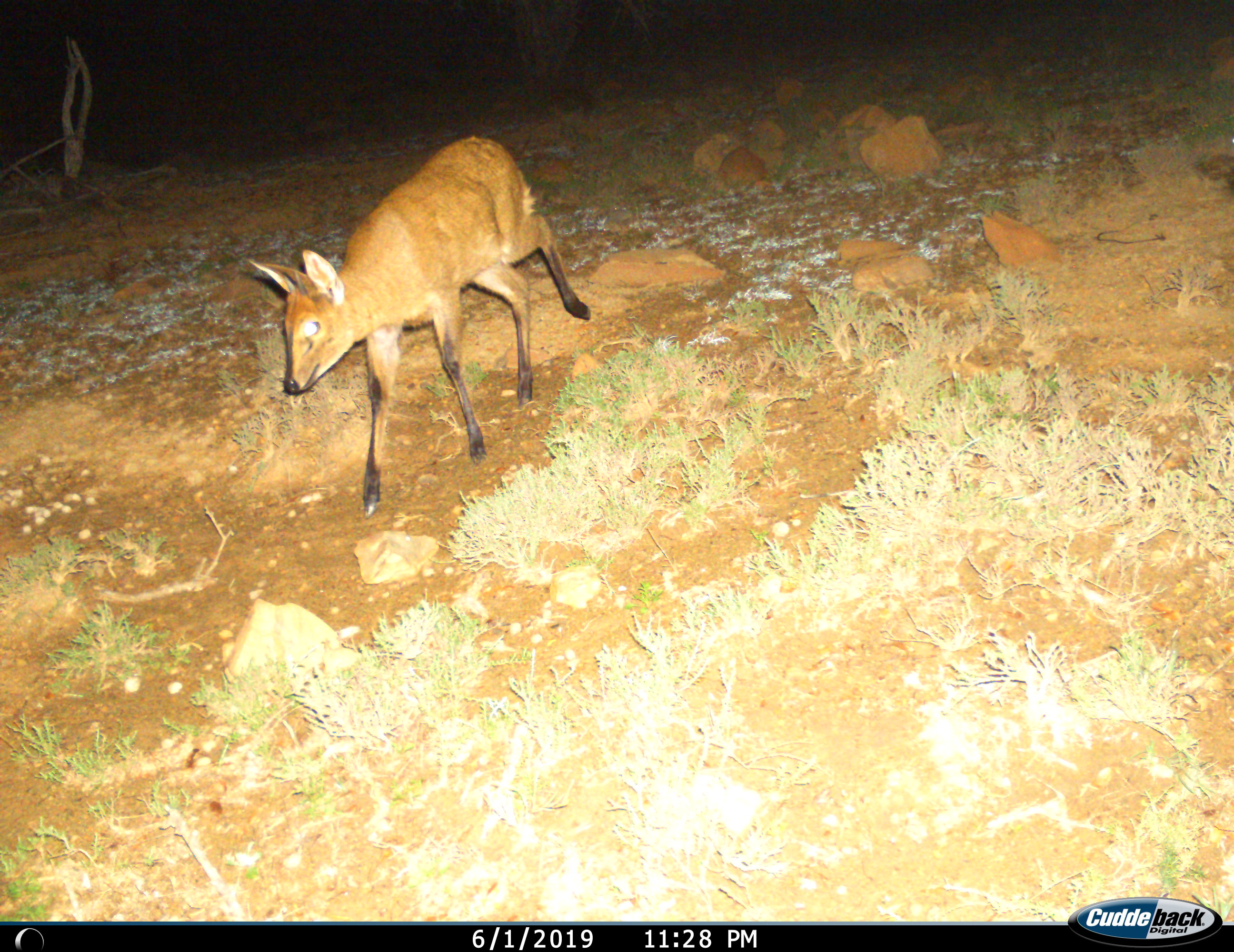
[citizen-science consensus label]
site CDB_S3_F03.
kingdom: Animalia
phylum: Chordata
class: Mammalia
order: Artiodactyla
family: Bovidae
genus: Sylvicapra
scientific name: Sylvicapra grimmia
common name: common duiker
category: duikercommongrey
Duikercommongrey (common duiker) (Sylvicapra grimmia), count 1. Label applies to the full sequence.